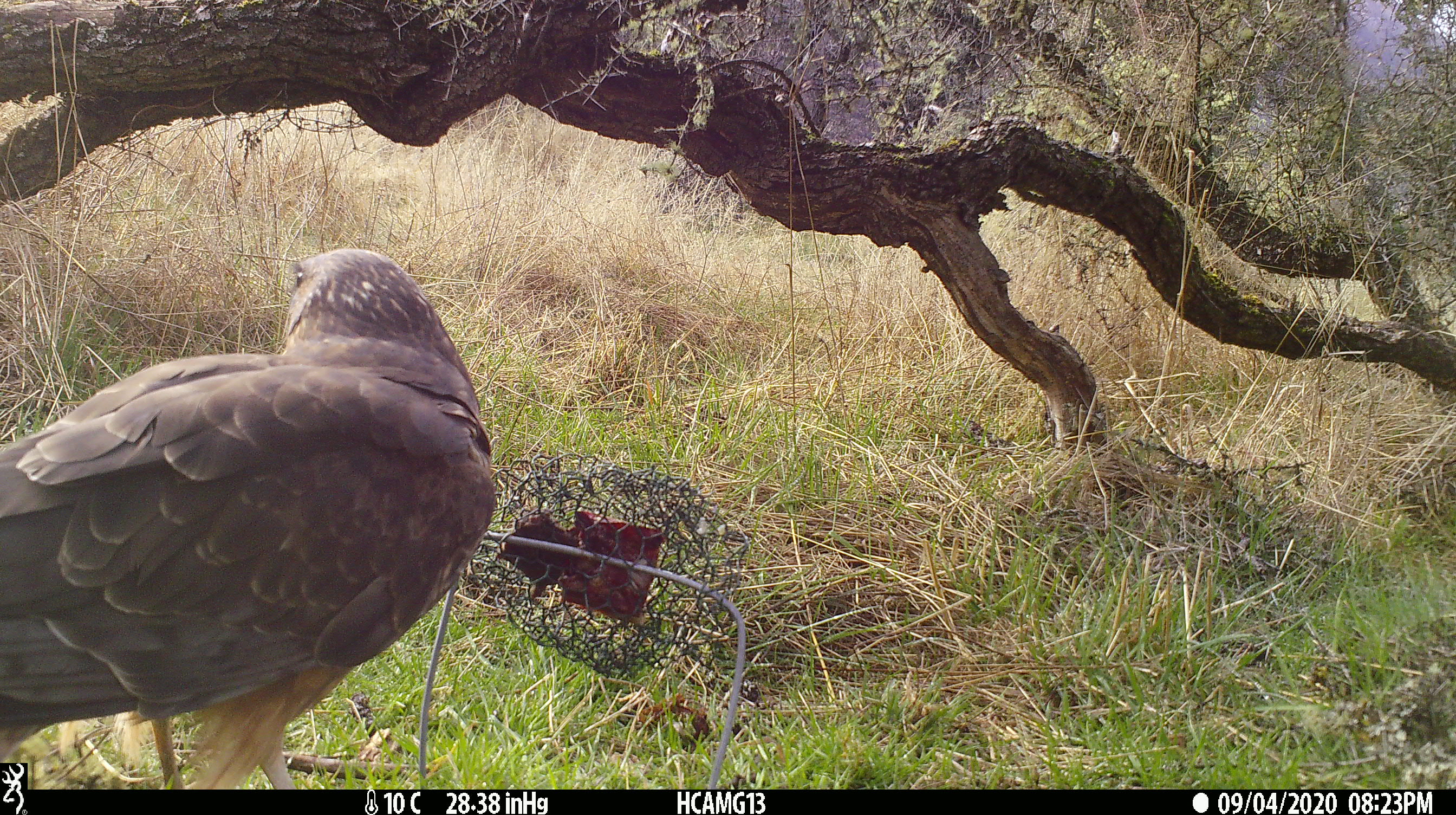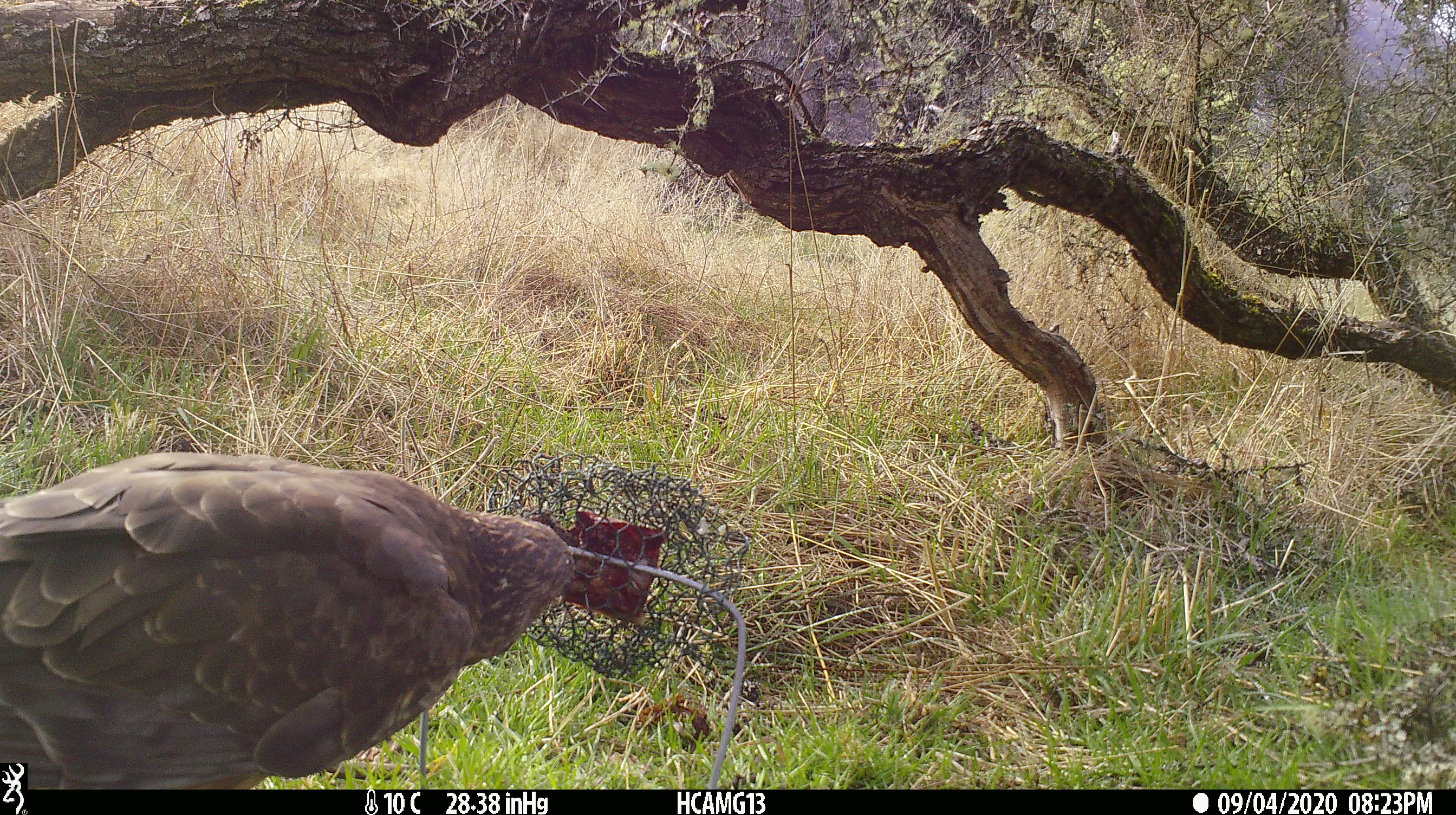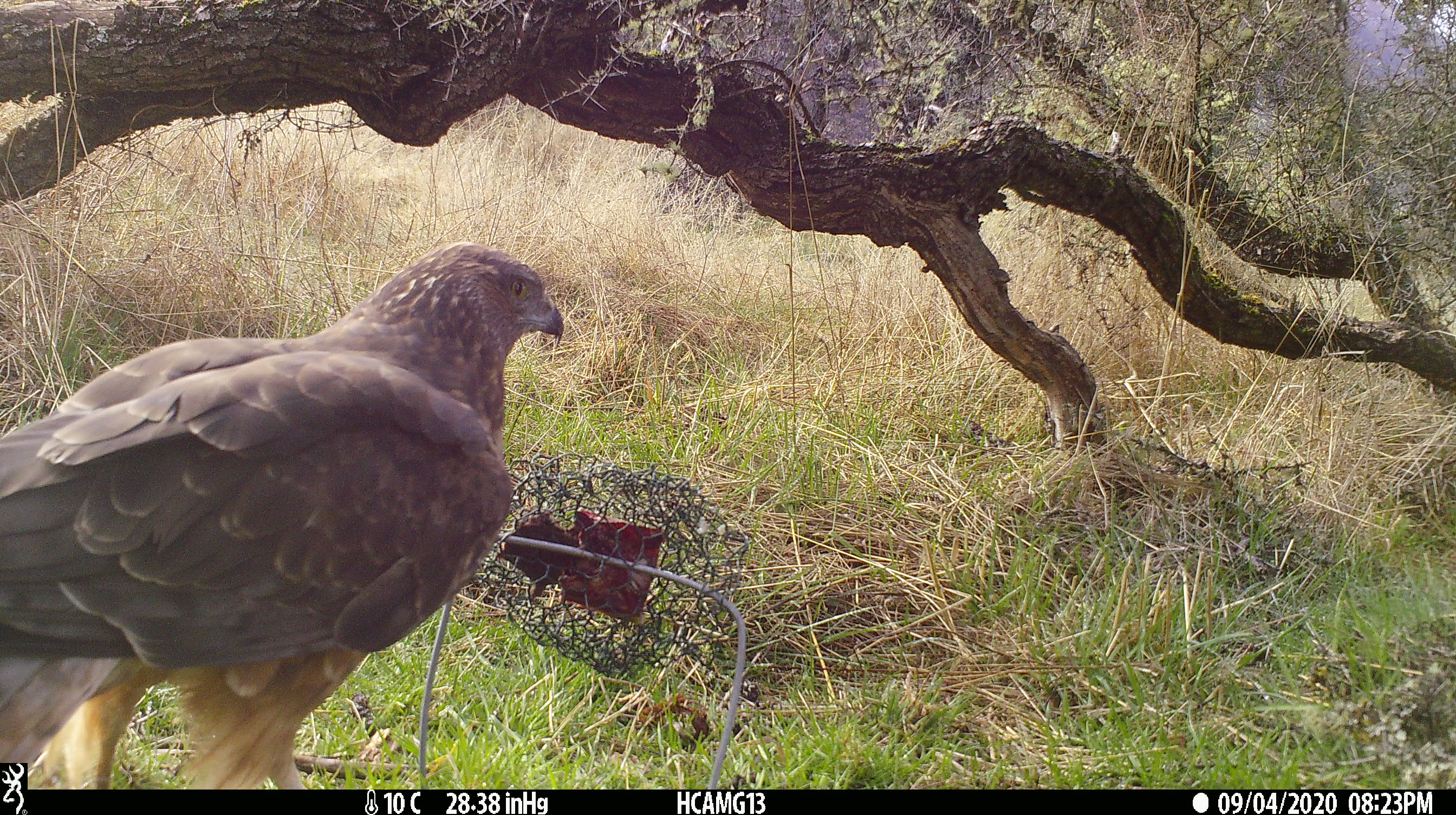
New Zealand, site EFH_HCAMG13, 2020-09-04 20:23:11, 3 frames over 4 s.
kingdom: Animalia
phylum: Chordata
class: Aves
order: Accipitriformes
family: Accipitridae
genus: Circus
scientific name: Circus approximans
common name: swamp harrier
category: harrier